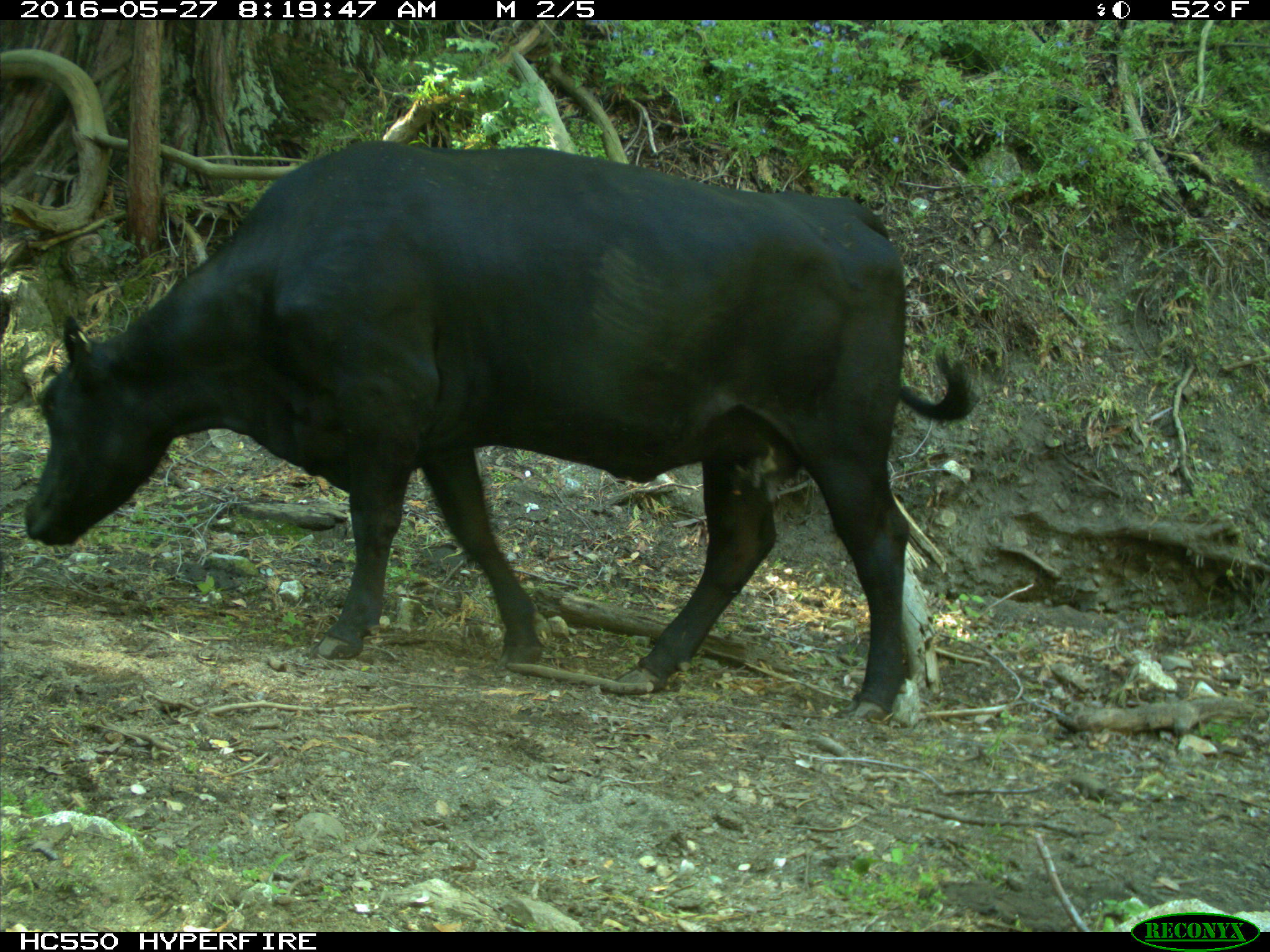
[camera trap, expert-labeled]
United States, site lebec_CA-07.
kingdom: Animalia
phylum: Chordata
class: Mammalia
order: Artiodactyla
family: Bovidae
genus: Bos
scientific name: Bos taurus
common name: domestic cow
Bos taurus (domestic cow).